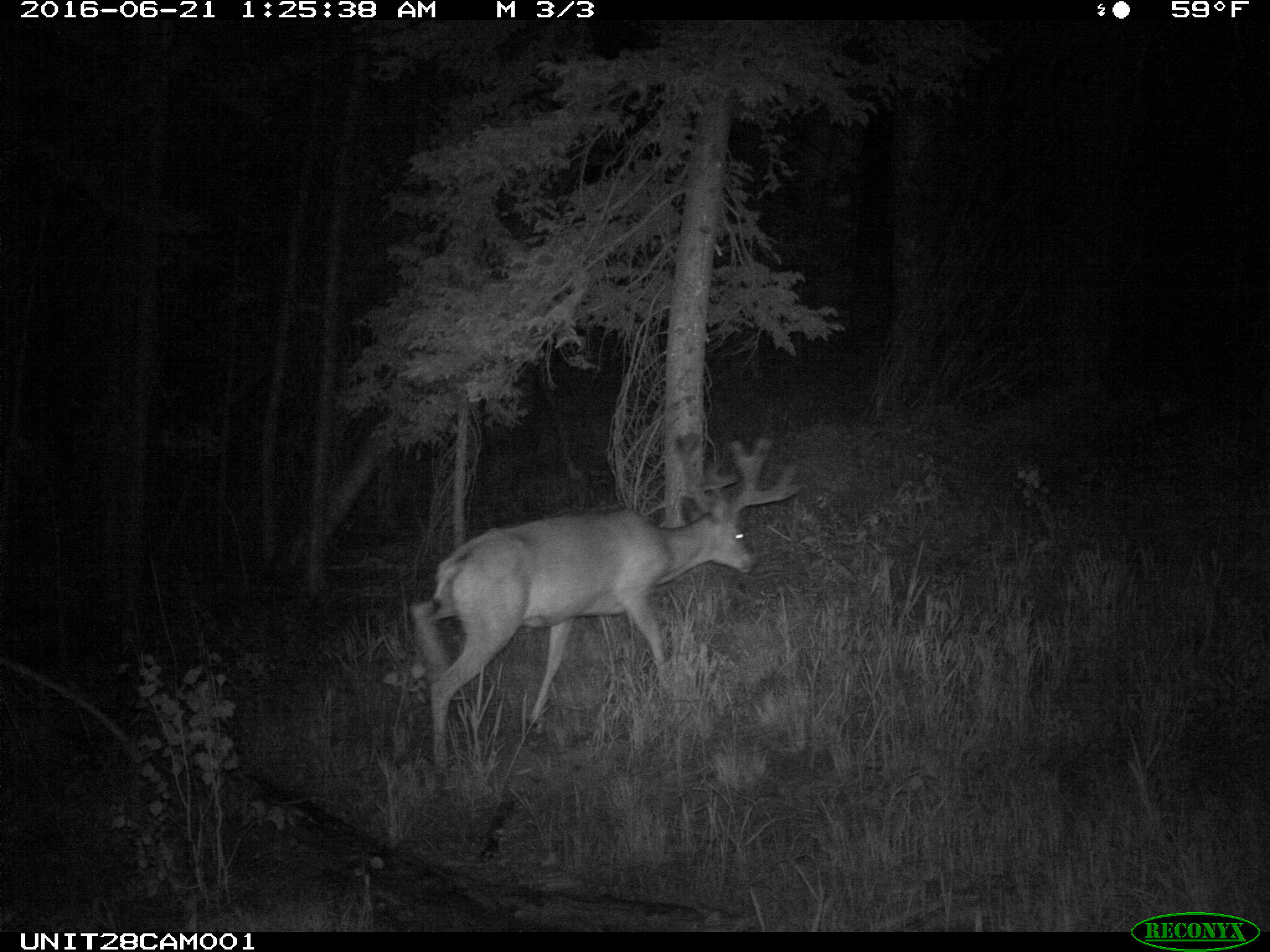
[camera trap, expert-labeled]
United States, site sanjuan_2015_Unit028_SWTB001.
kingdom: Animalia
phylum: Chordata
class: Mammalia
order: Artiodactyla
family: Cervidae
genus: Odocoileus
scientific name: Odocoileus hemionus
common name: mule deer